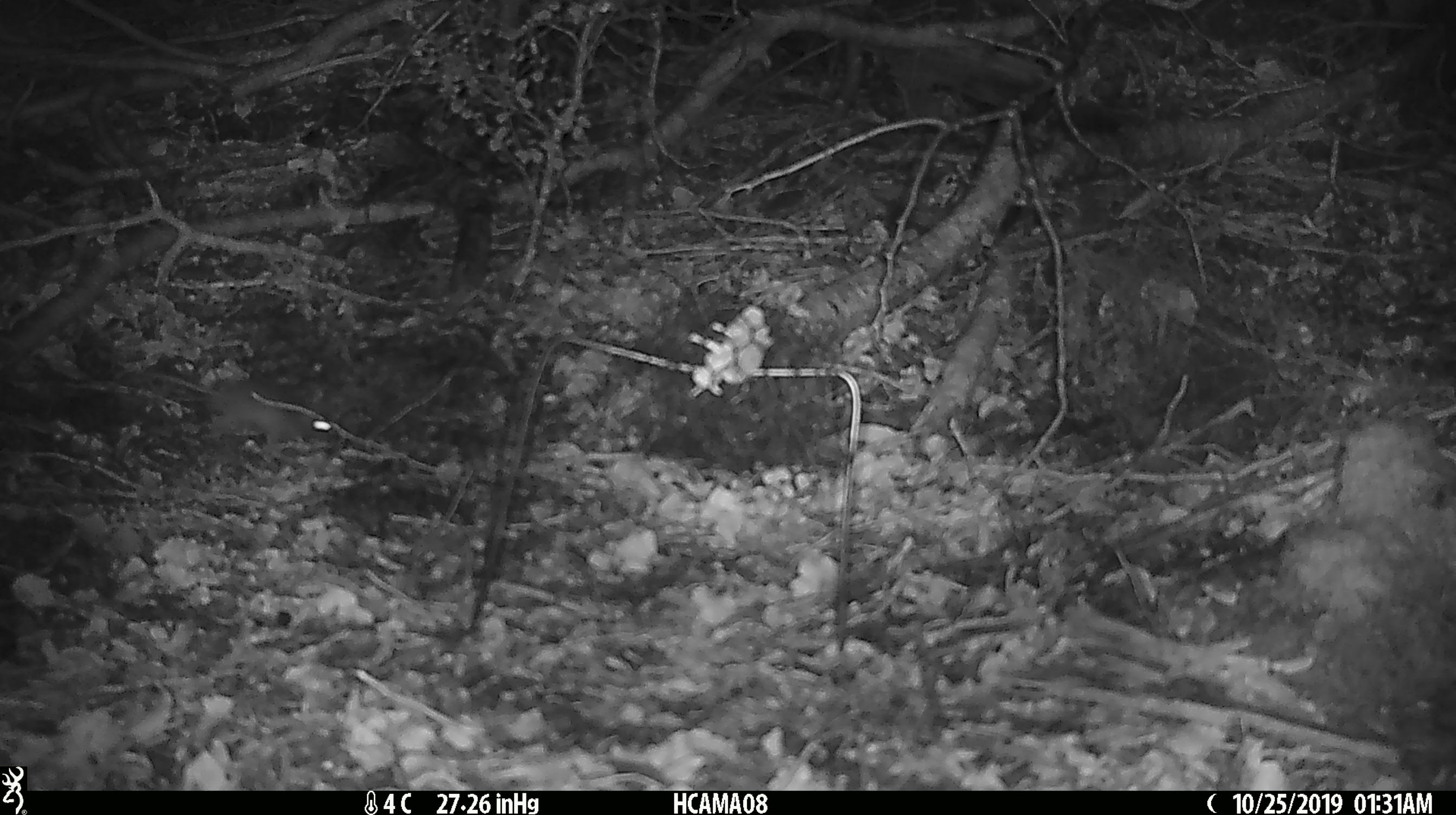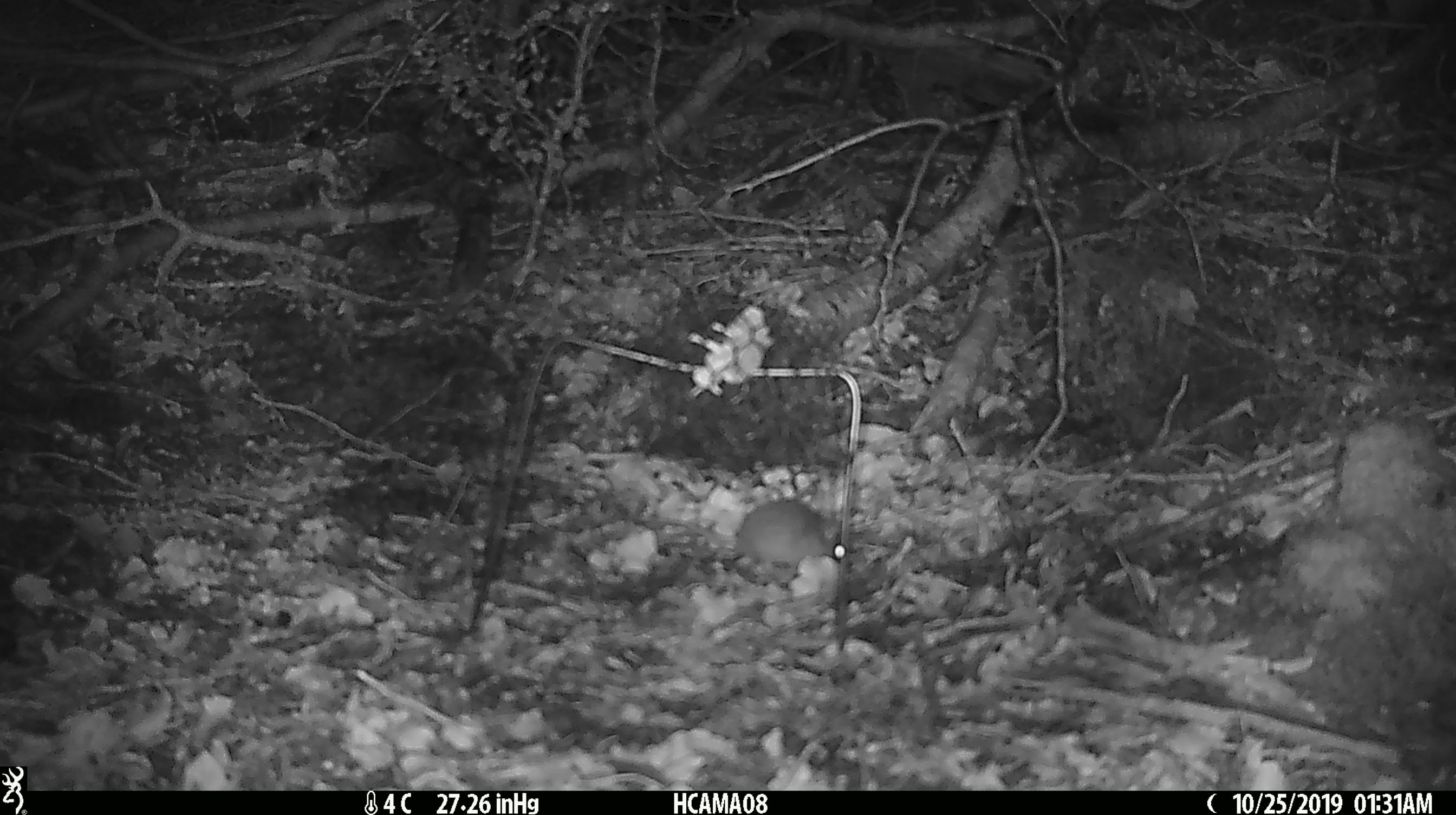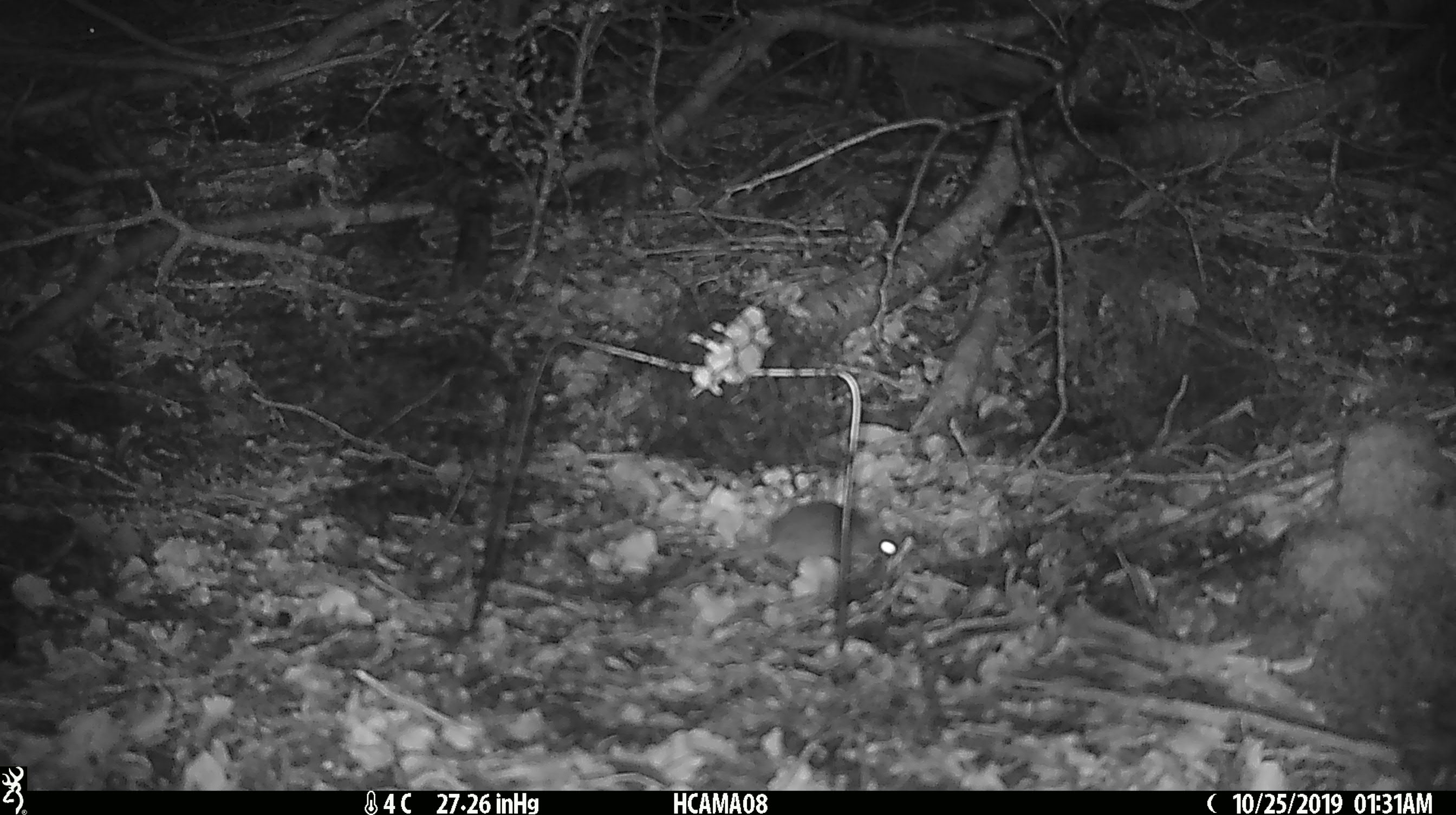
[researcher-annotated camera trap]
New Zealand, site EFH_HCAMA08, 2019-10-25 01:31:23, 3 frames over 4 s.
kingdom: Animalia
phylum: Chordata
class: Mammalia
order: Rodentia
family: Muridae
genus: Mus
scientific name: Mus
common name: mouse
Mouse (Mus).